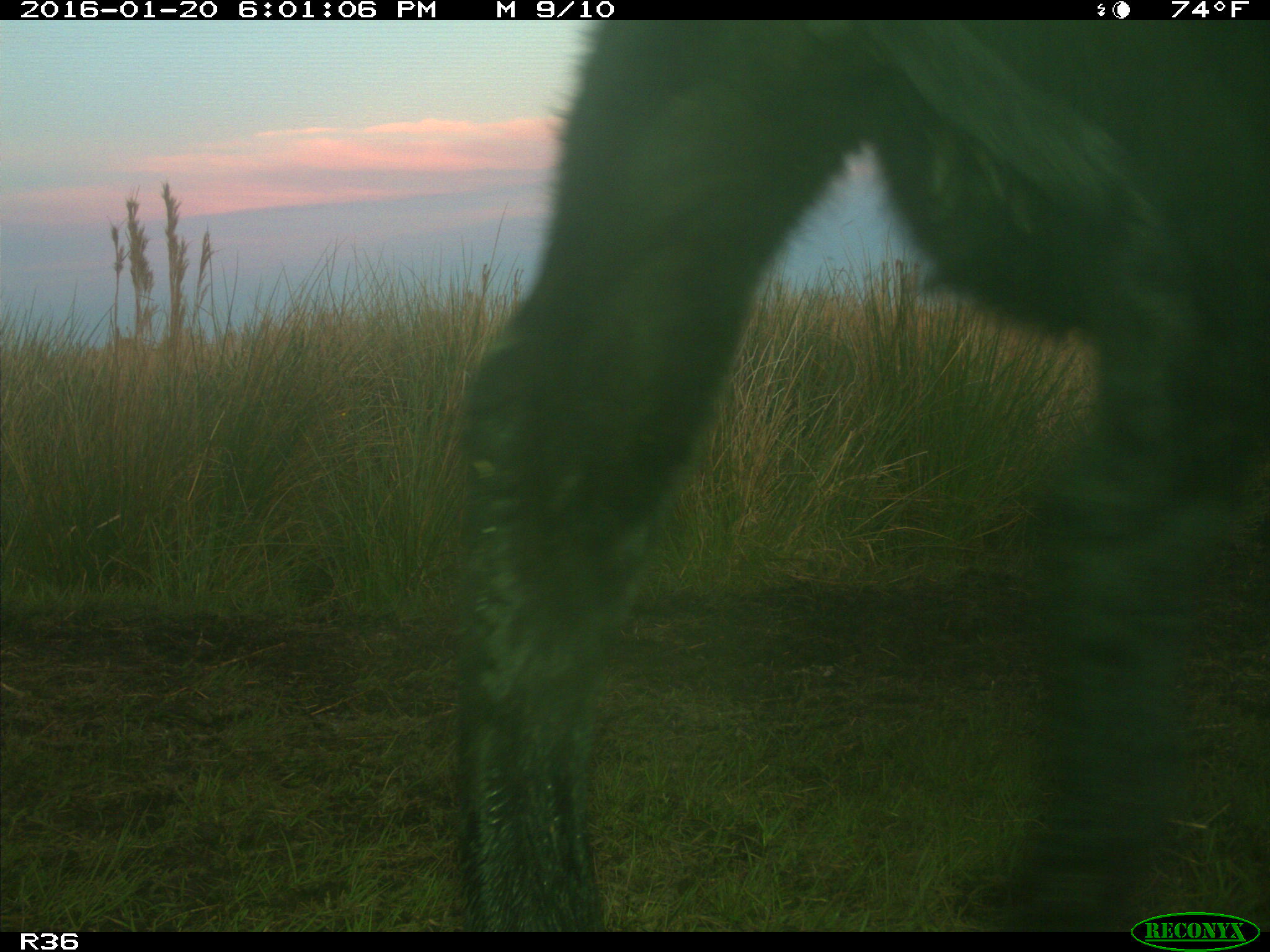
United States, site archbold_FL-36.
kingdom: Animalia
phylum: Chordata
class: Mammalia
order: Artiodactyla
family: Bovidae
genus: Bos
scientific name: Bos taurus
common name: domestic cow